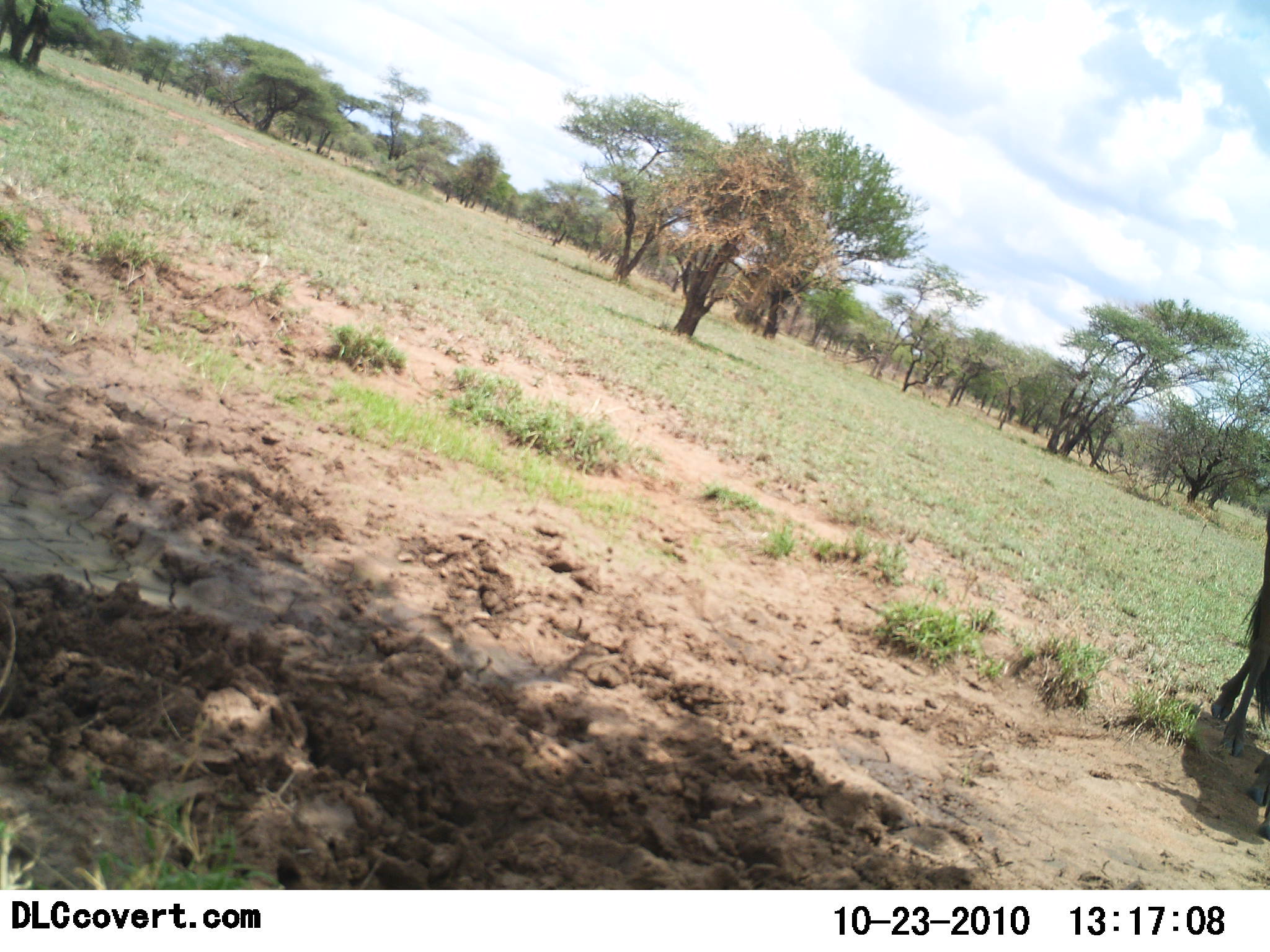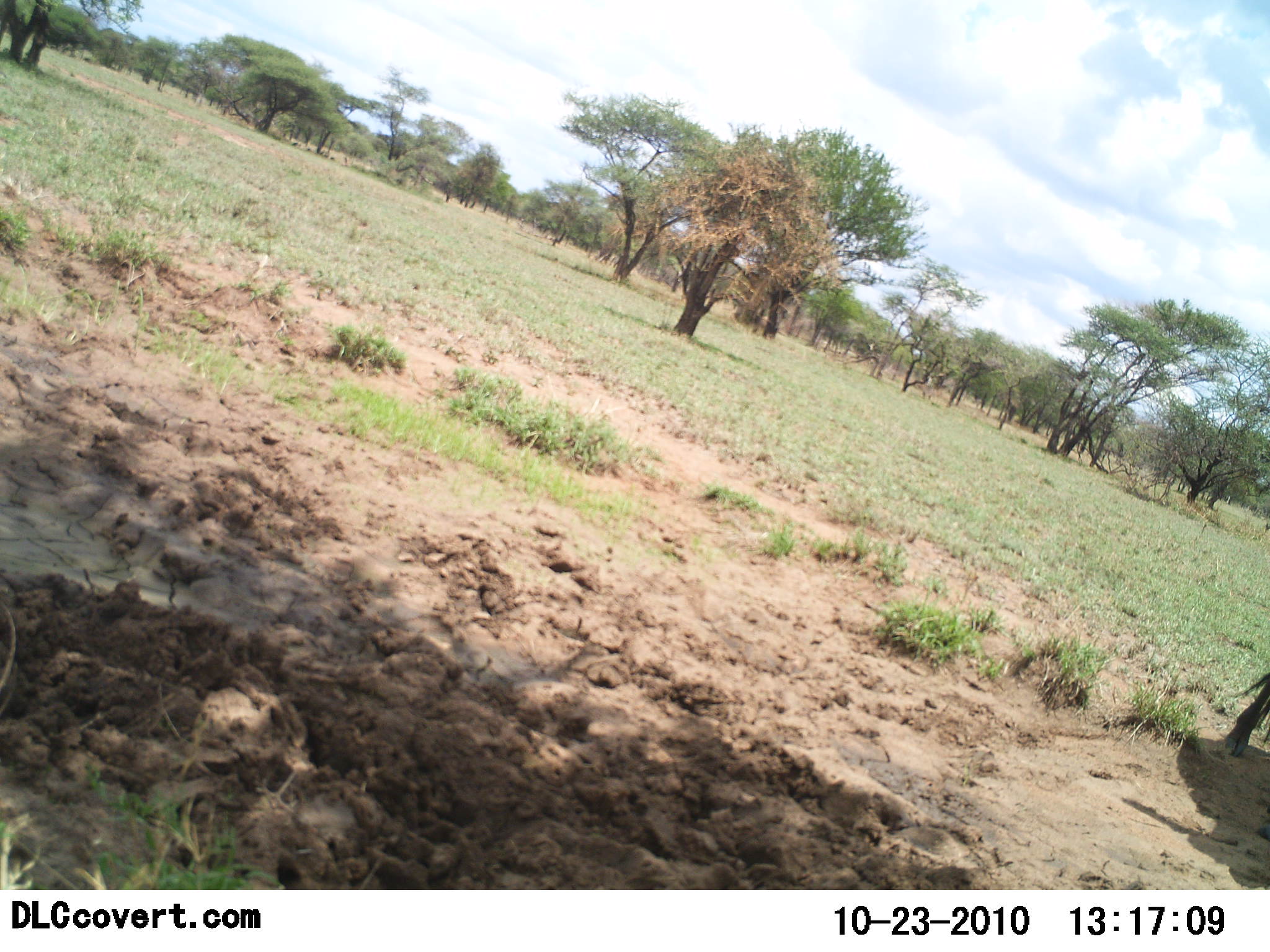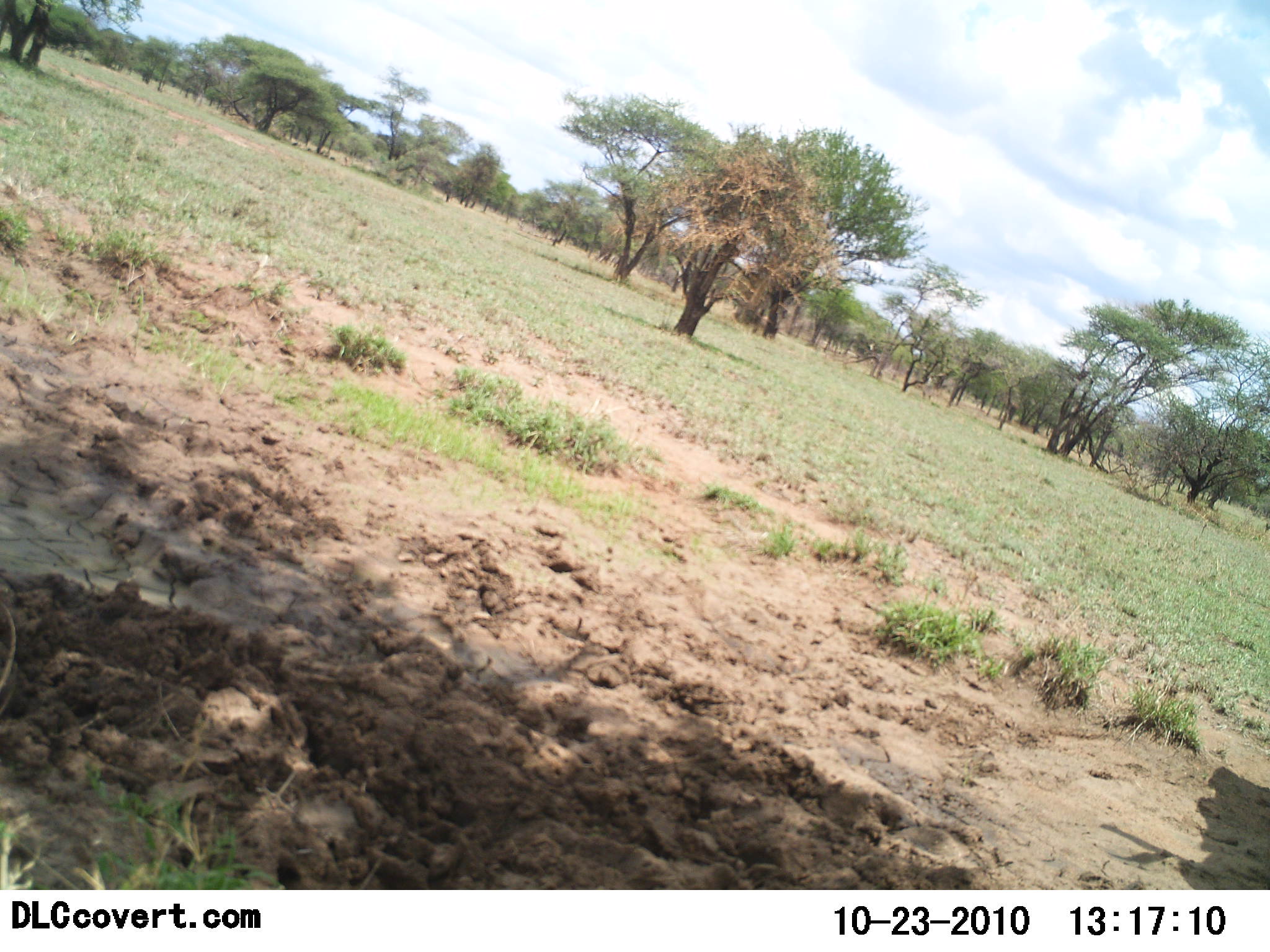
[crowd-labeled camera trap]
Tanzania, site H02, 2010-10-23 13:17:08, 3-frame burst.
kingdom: Animalia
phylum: Chordata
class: Mammalia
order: Artiodactyla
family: Bovidae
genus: Connochaetes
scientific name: Connochaetes taurinus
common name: blue wildebeest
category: wildebeest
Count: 1.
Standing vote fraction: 8%.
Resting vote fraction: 0%.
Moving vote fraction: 92%.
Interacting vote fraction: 0%.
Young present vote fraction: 0%.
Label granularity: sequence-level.